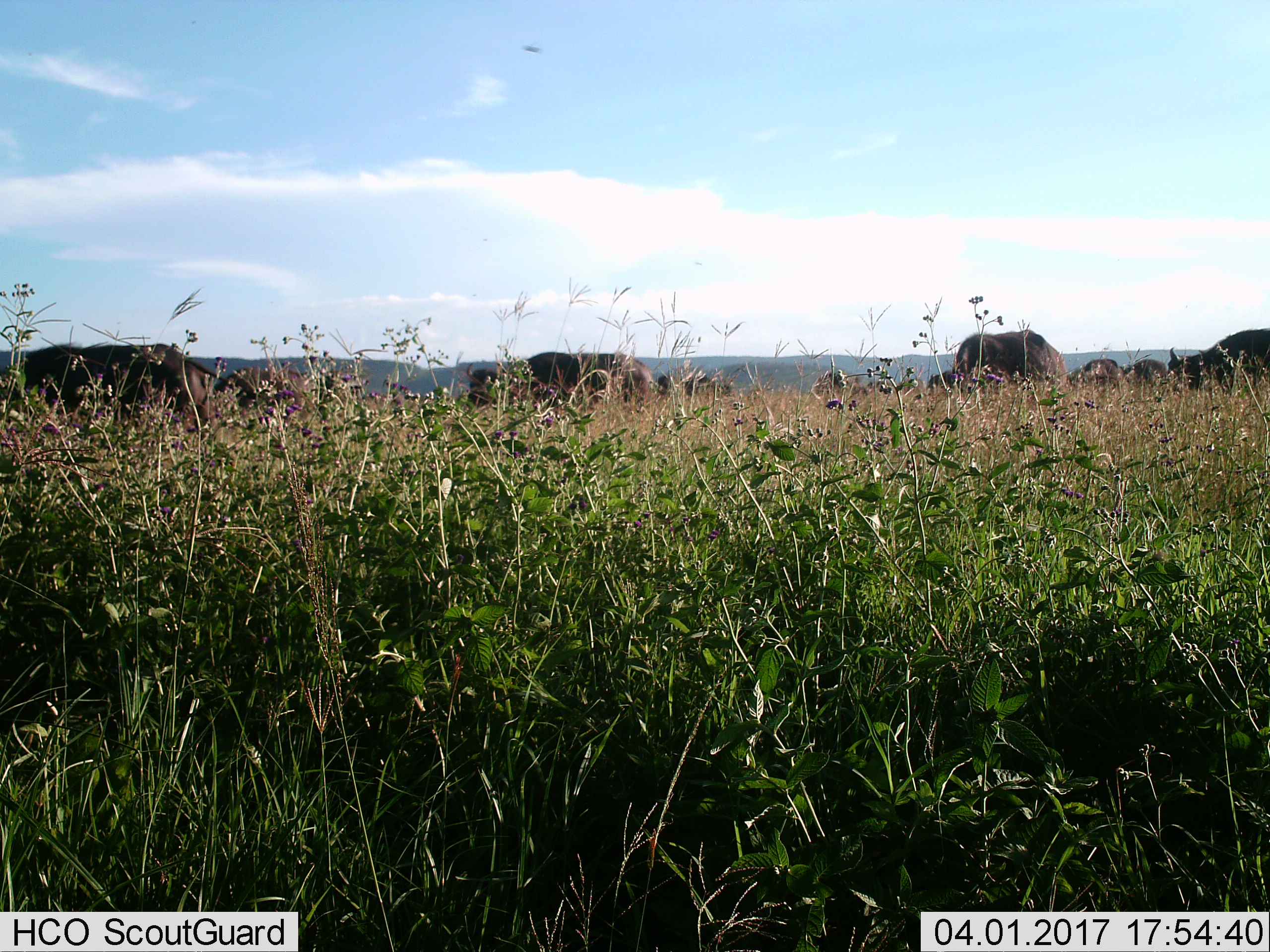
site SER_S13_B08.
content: unidentified animal